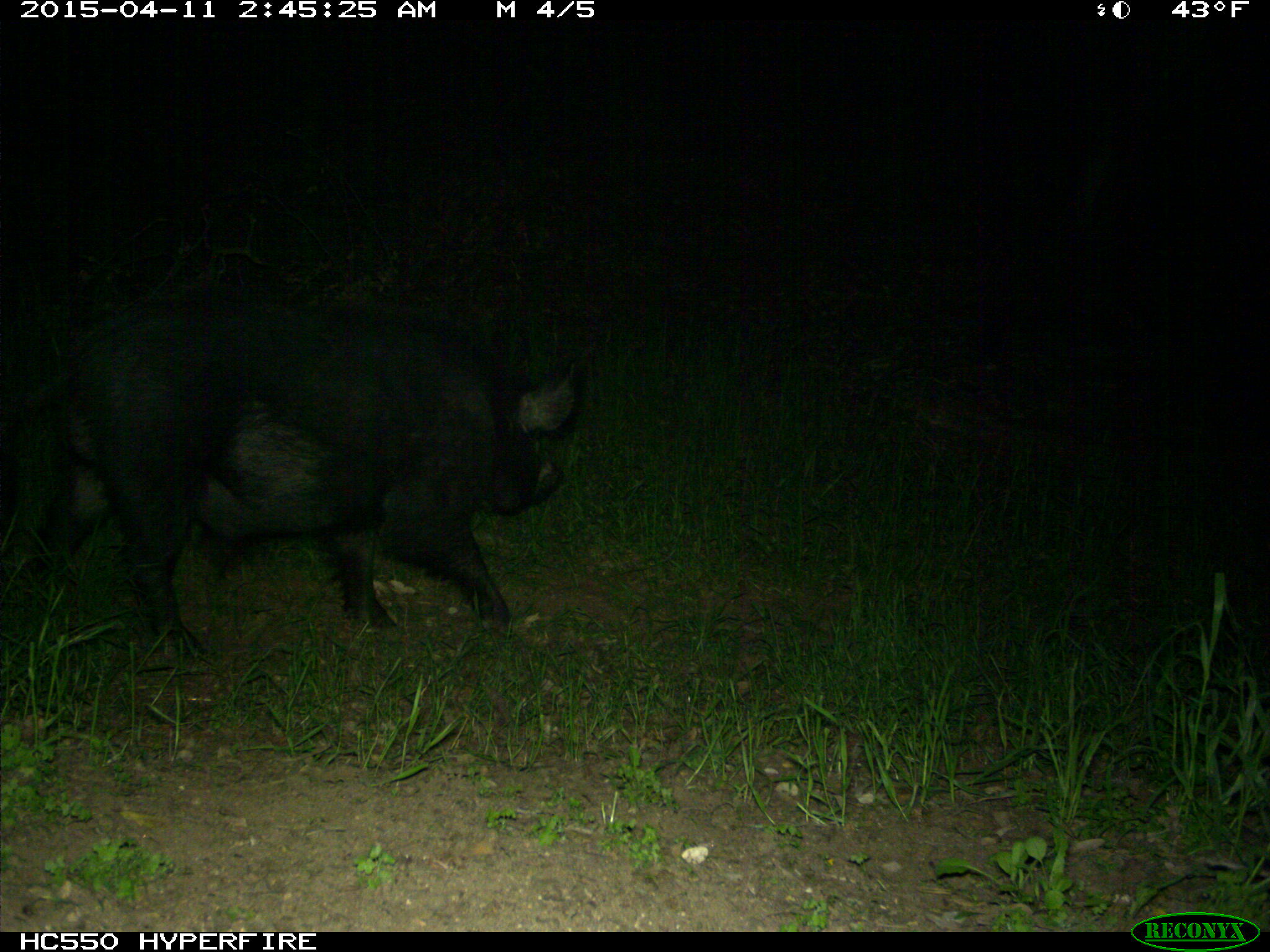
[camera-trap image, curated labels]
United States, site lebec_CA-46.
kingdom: Animalia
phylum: Chordata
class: Mammalia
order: Artiodactyla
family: Suidae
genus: Sus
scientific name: Sus scrofa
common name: wild boar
Sus scrofa (wild boar).